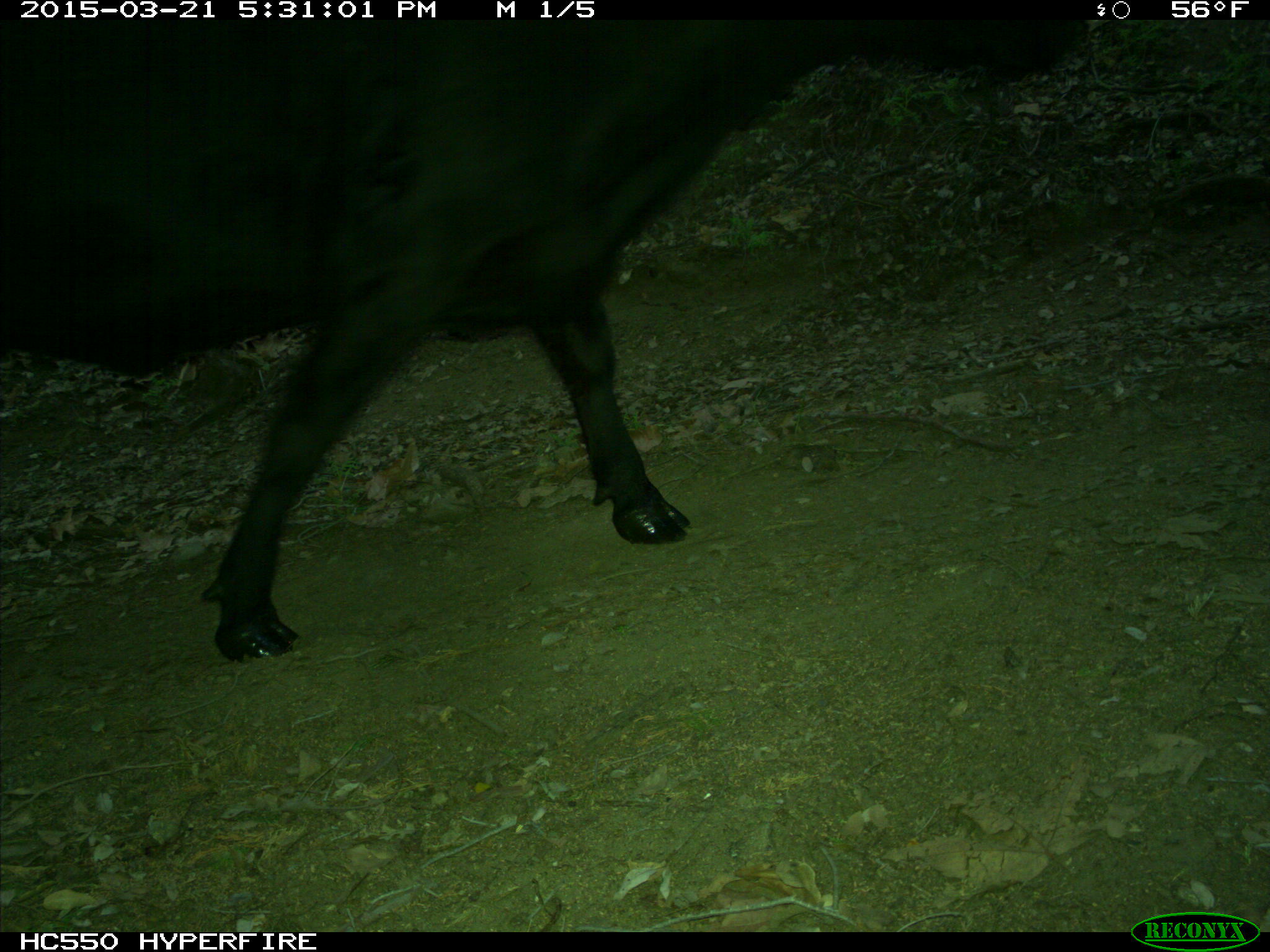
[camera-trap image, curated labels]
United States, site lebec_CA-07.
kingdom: Animalia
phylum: Chordata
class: Mammalia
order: Artiodactyla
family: Bovidae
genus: Bos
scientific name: Bos taurus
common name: domestic cow